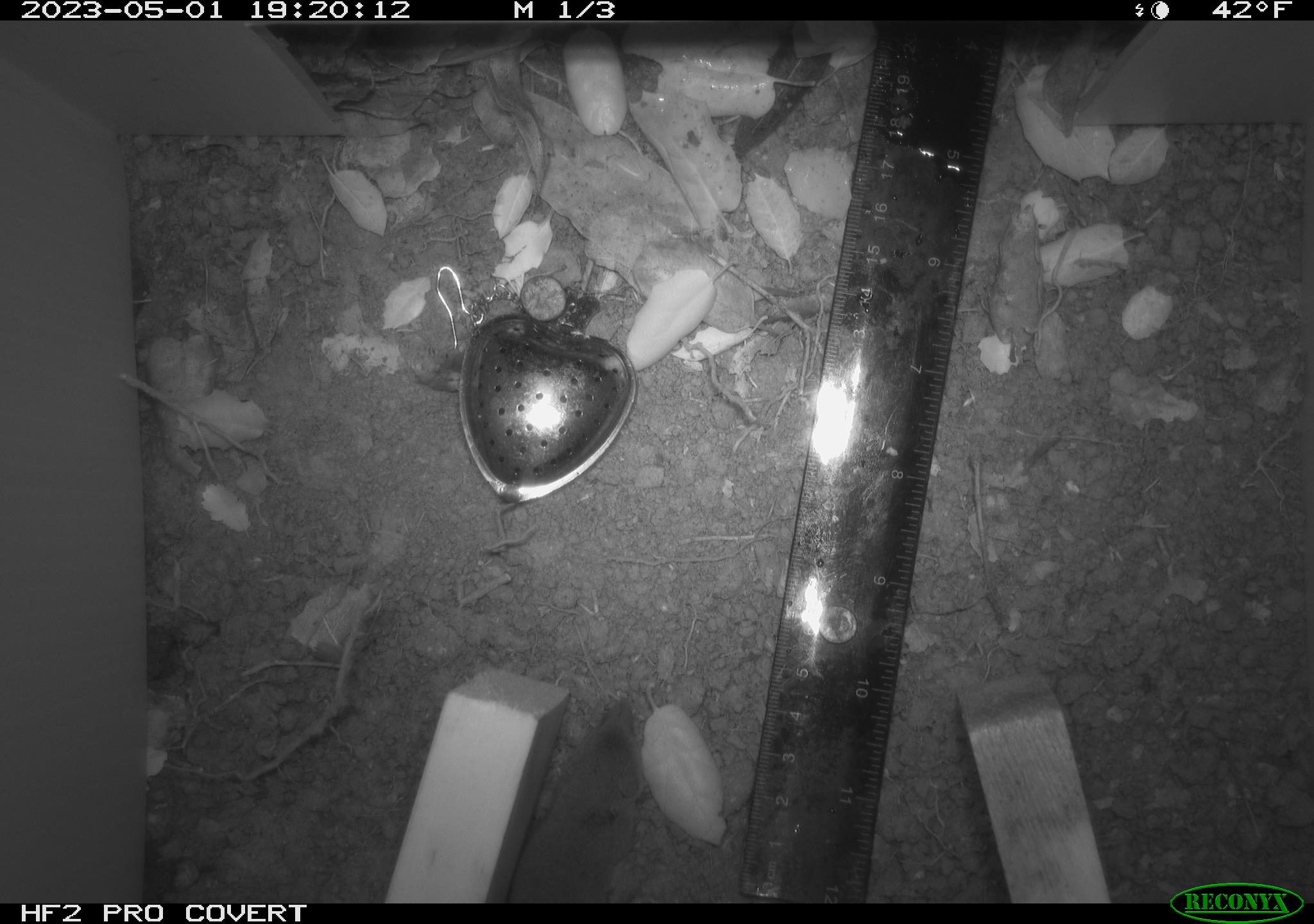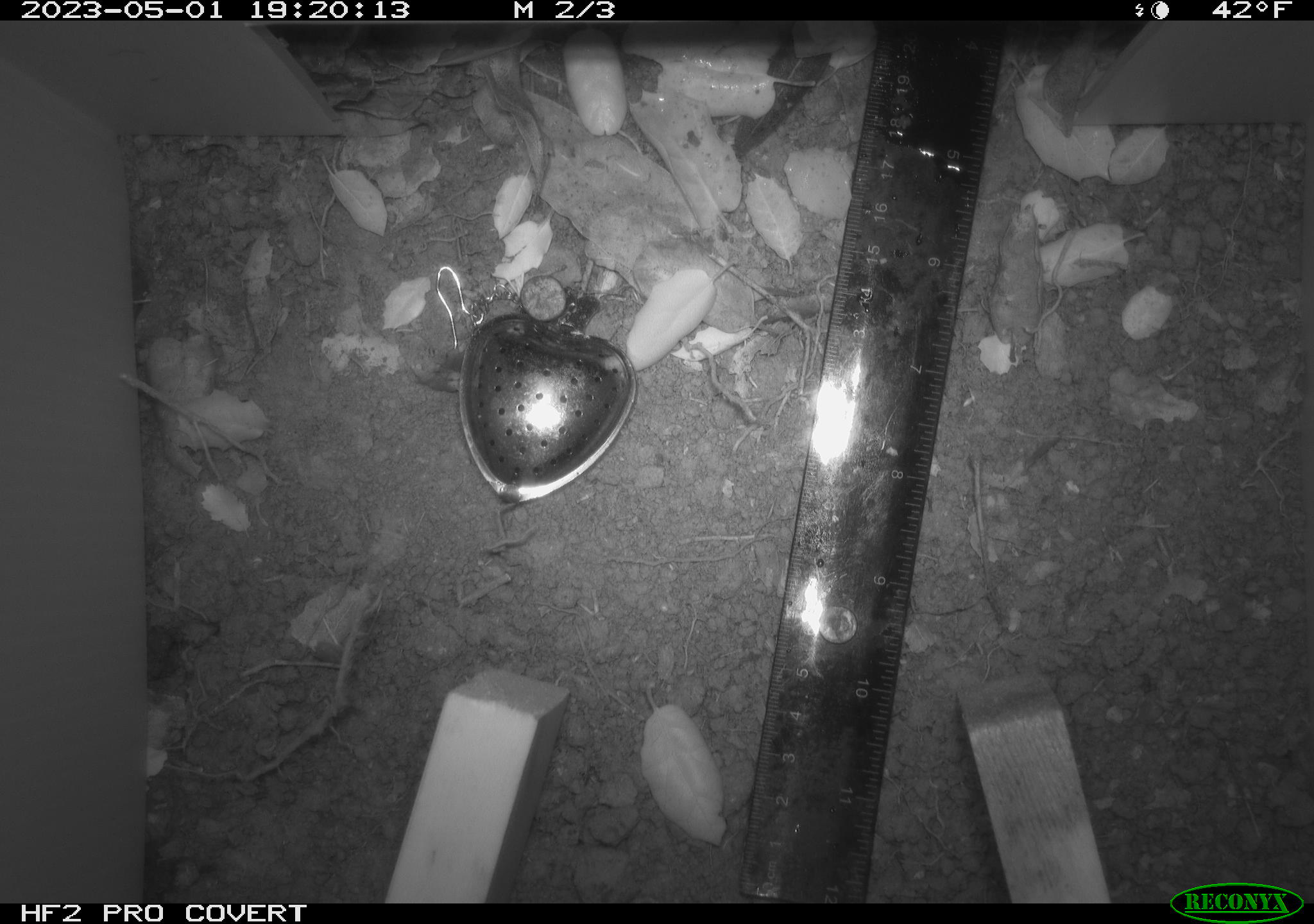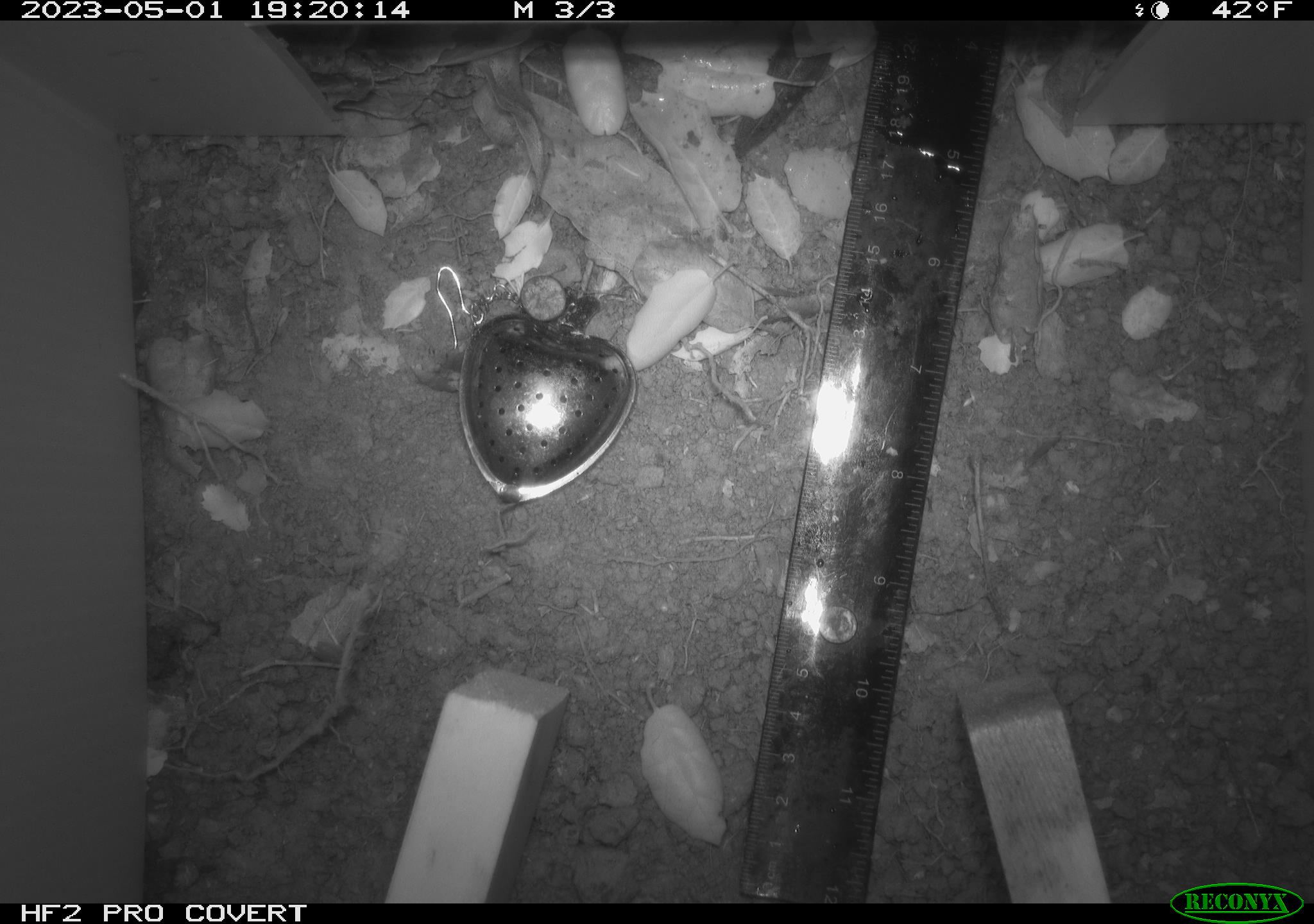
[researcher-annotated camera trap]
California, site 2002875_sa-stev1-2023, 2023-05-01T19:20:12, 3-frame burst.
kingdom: Animalia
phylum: Chordata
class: Mammalia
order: Eulipotyphla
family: Soricidae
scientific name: Soricidae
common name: shrews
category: soricidae family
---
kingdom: Animalia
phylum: Chordata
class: Mammalia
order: Rodentia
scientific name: Rodentia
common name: mouse species